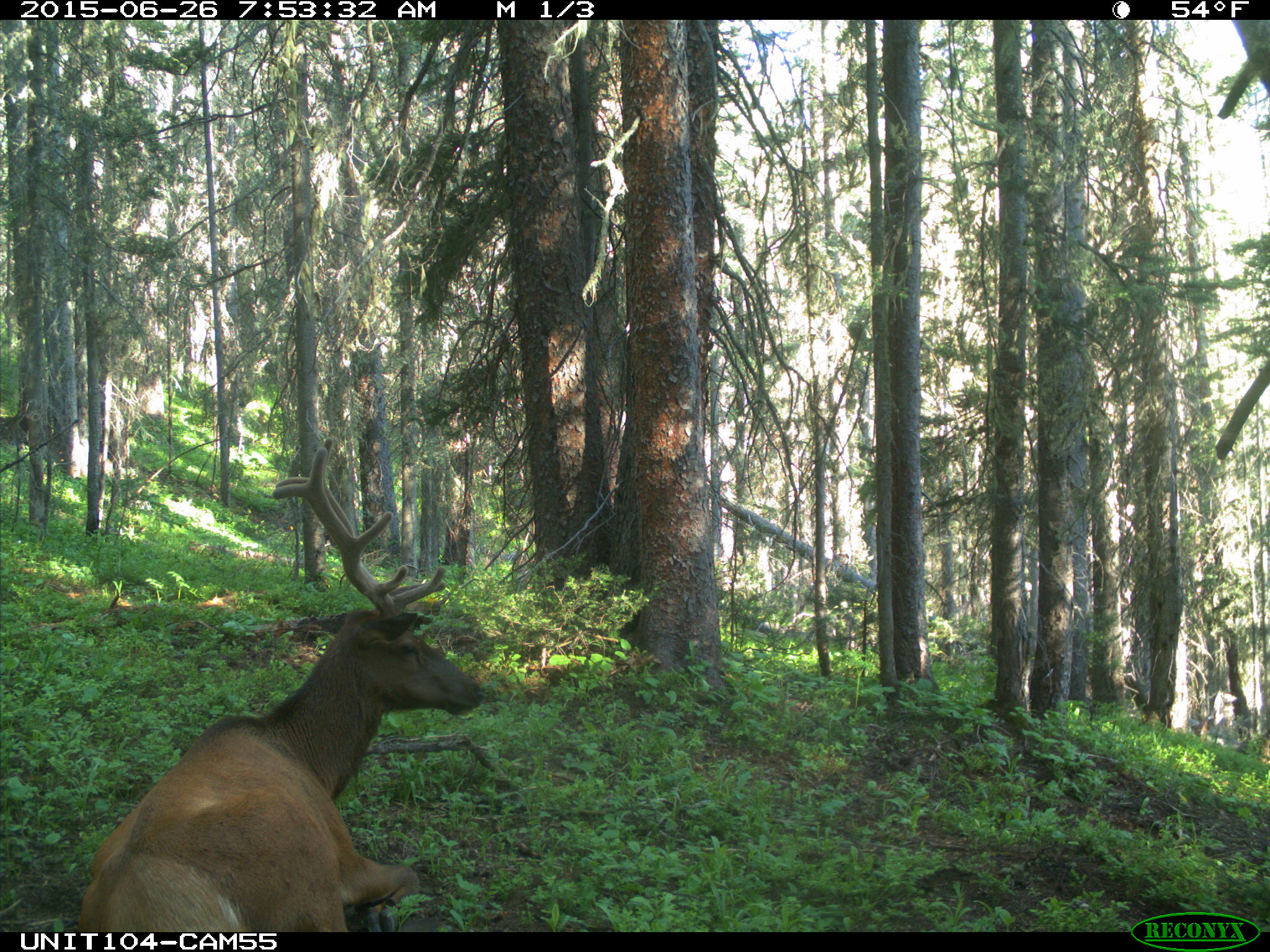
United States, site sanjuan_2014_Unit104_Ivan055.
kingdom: Animalia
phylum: Chordata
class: Mammalia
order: Artiodactyla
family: Cervidae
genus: Cervus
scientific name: Cervus elaphus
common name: red deer